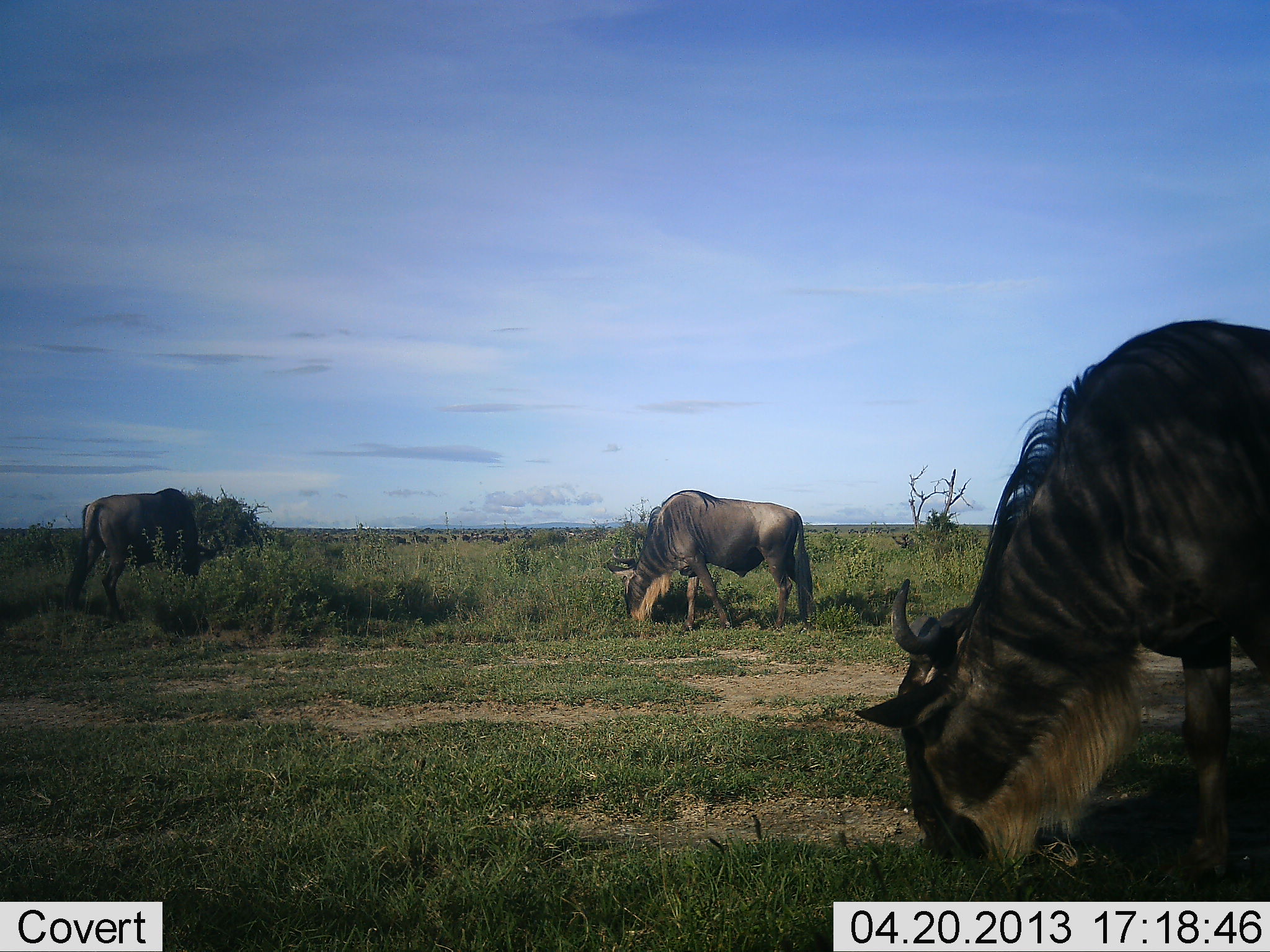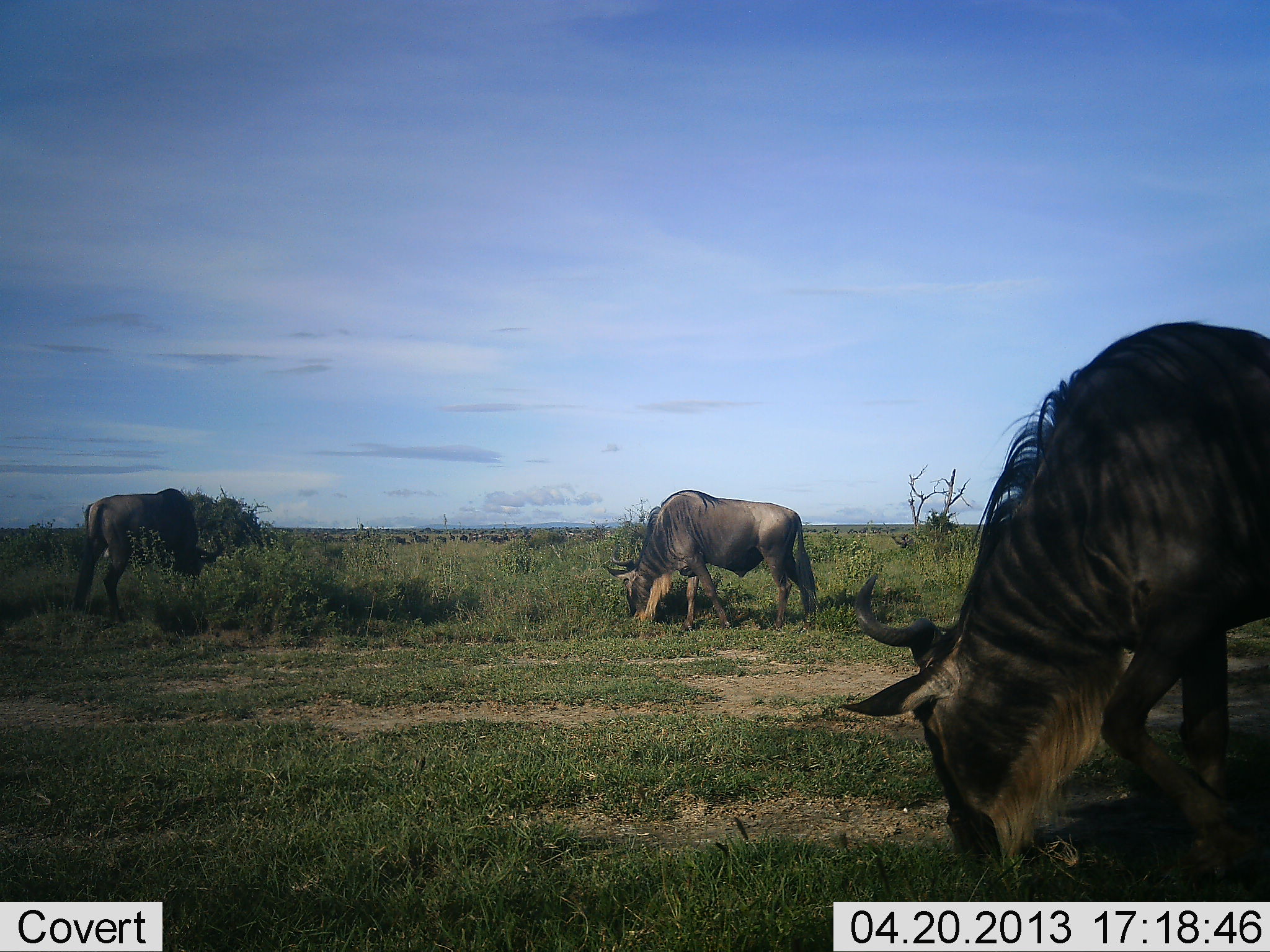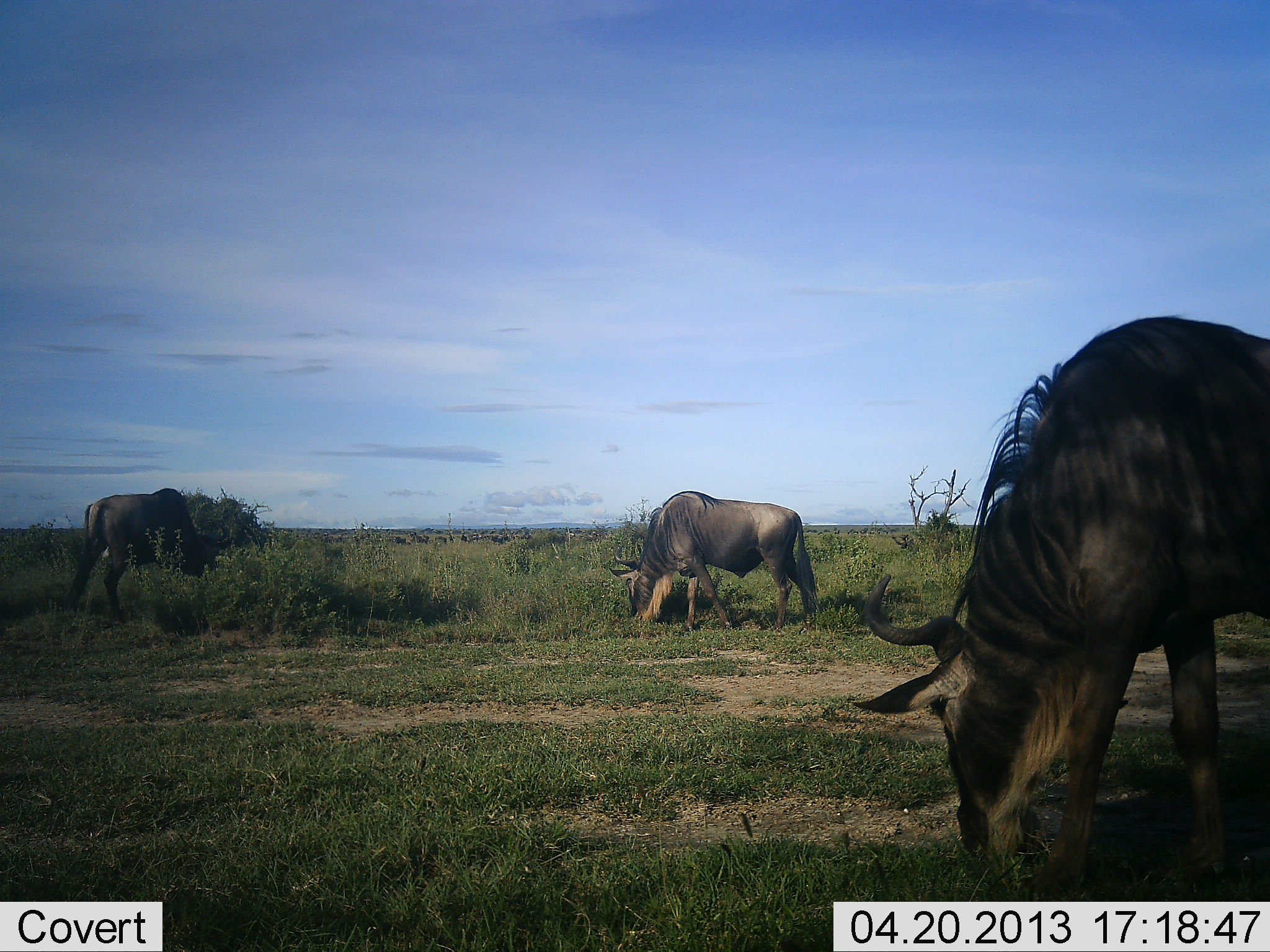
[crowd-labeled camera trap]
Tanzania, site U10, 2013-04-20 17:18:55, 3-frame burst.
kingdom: Animalia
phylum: Chordata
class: Mammalia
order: Artiodactyla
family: Bovidae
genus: Connochaetes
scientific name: Connochaetes taurinus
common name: blue wildebeest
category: wildebeest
Wildebeest (blue wildebeest) (Connochaetes taurinus), count 3. Behavior (volunteer vote fractions): standing 20%, resting 0%, moving 10%, interacting 0%. Young present (vote fraction): 0%. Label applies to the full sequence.